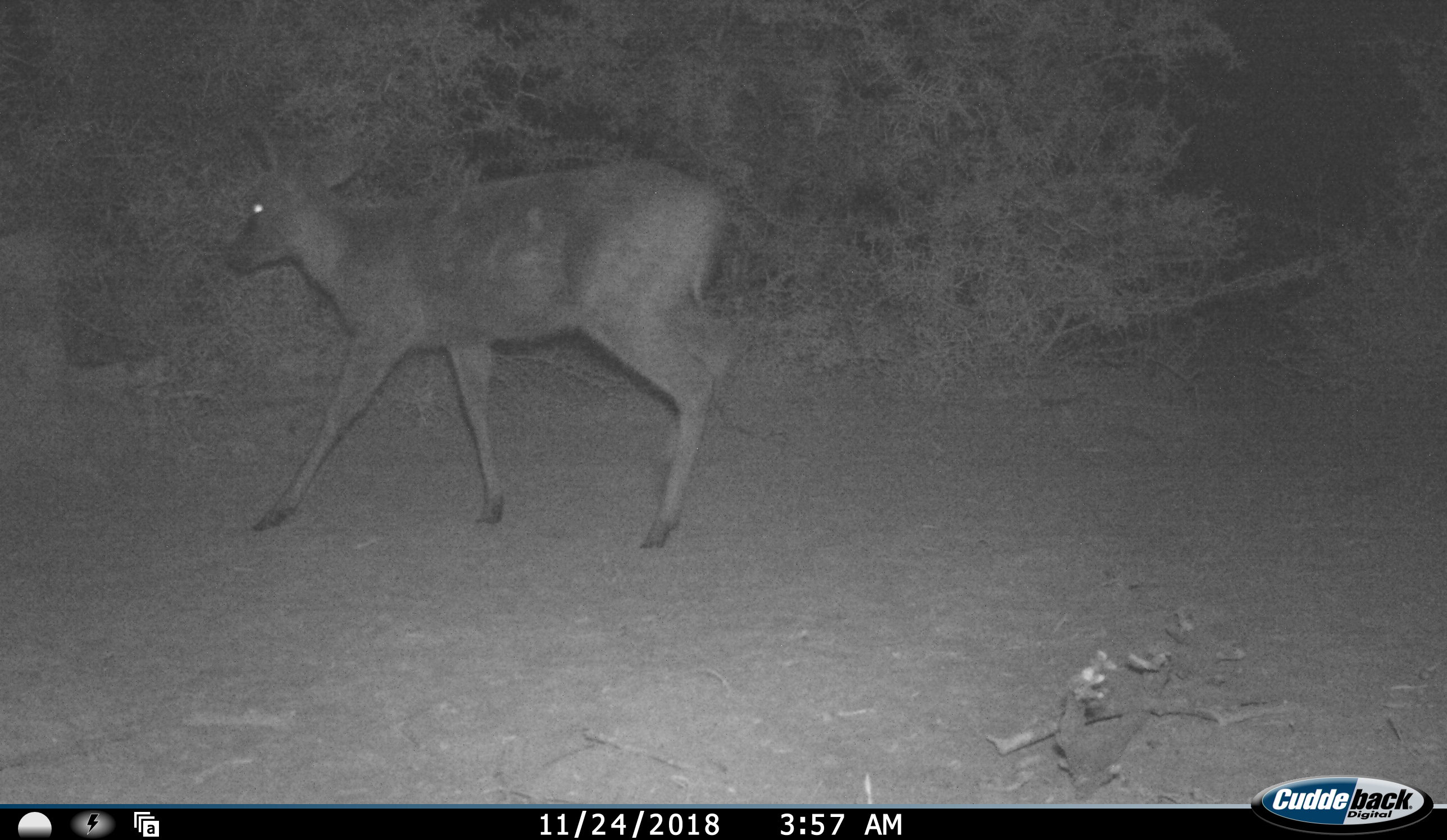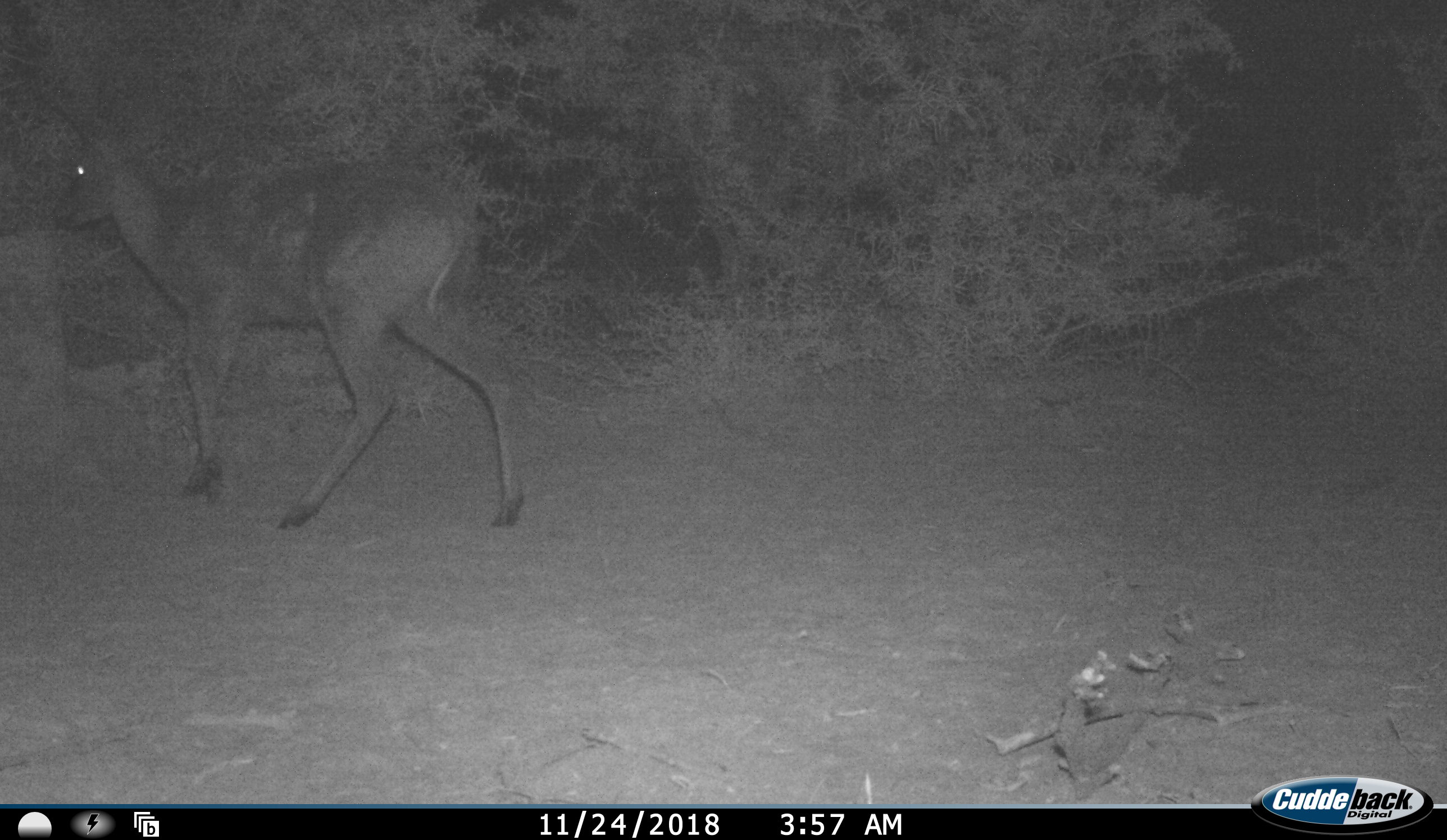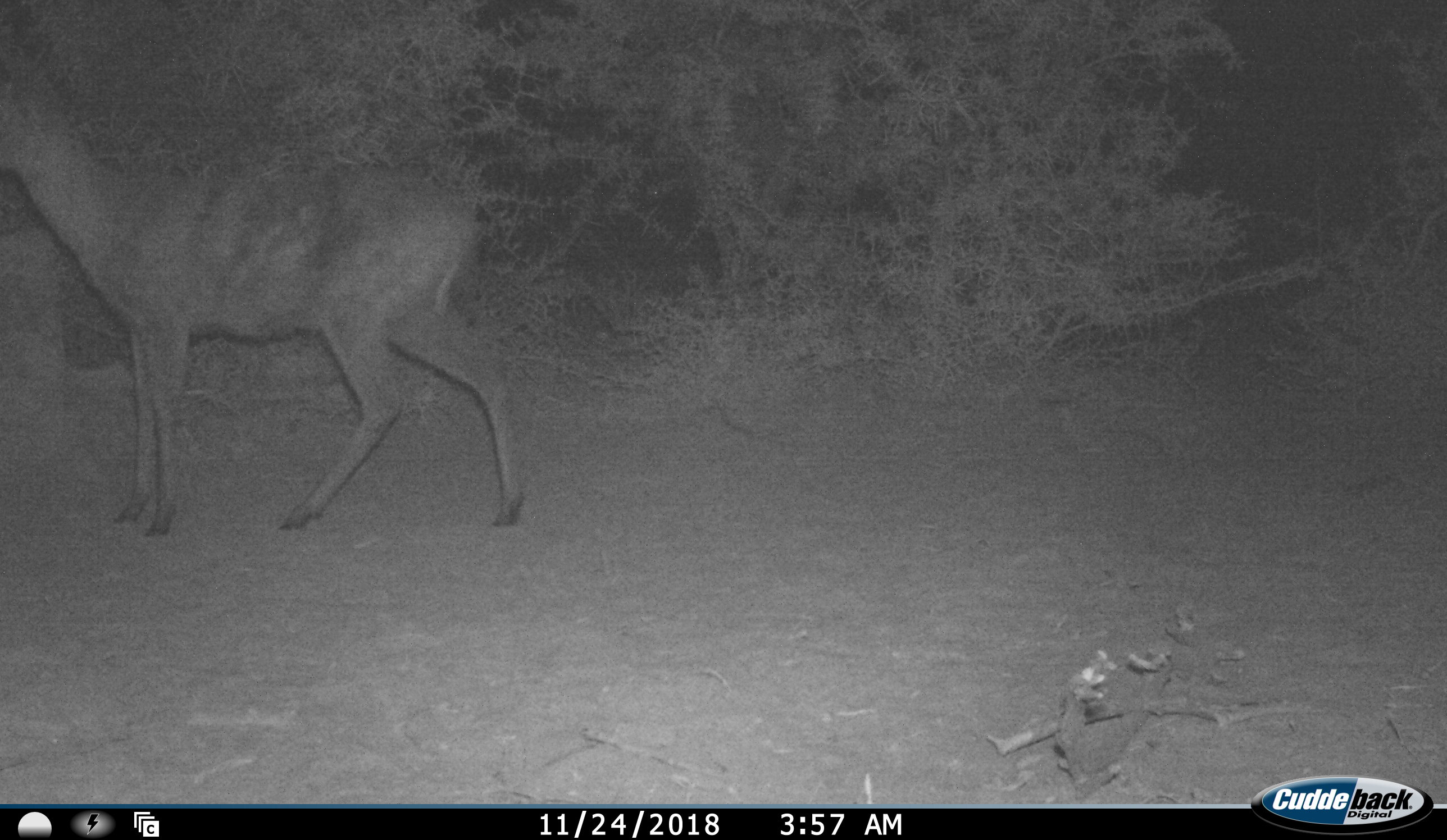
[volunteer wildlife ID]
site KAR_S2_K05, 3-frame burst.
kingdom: Animalia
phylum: Chordata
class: Mammalia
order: Artiodactyla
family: Bovidae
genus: Sylvicapra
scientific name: Sylvicapra grimmia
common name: common duiker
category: duikercommongrey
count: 1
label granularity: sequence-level